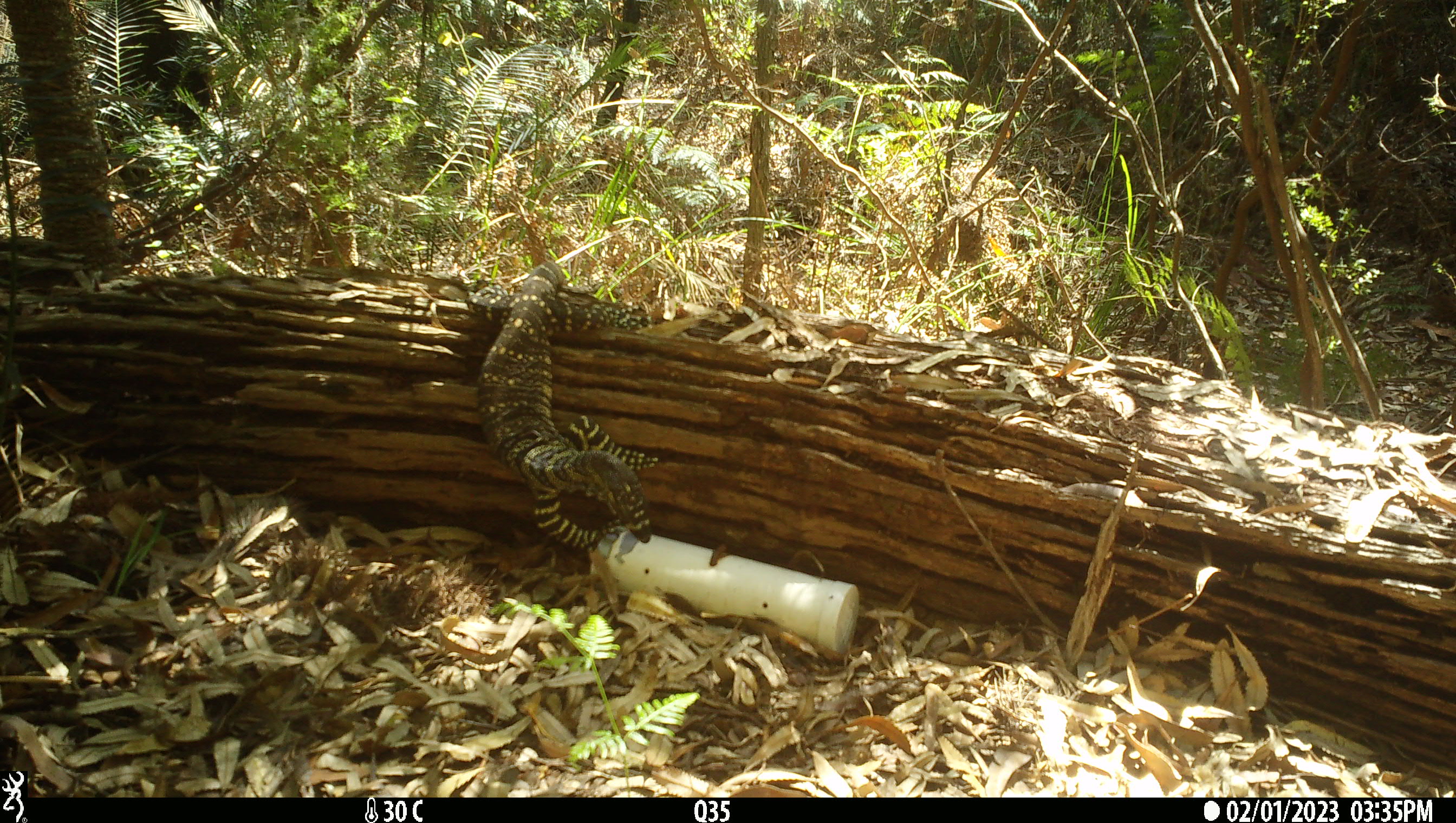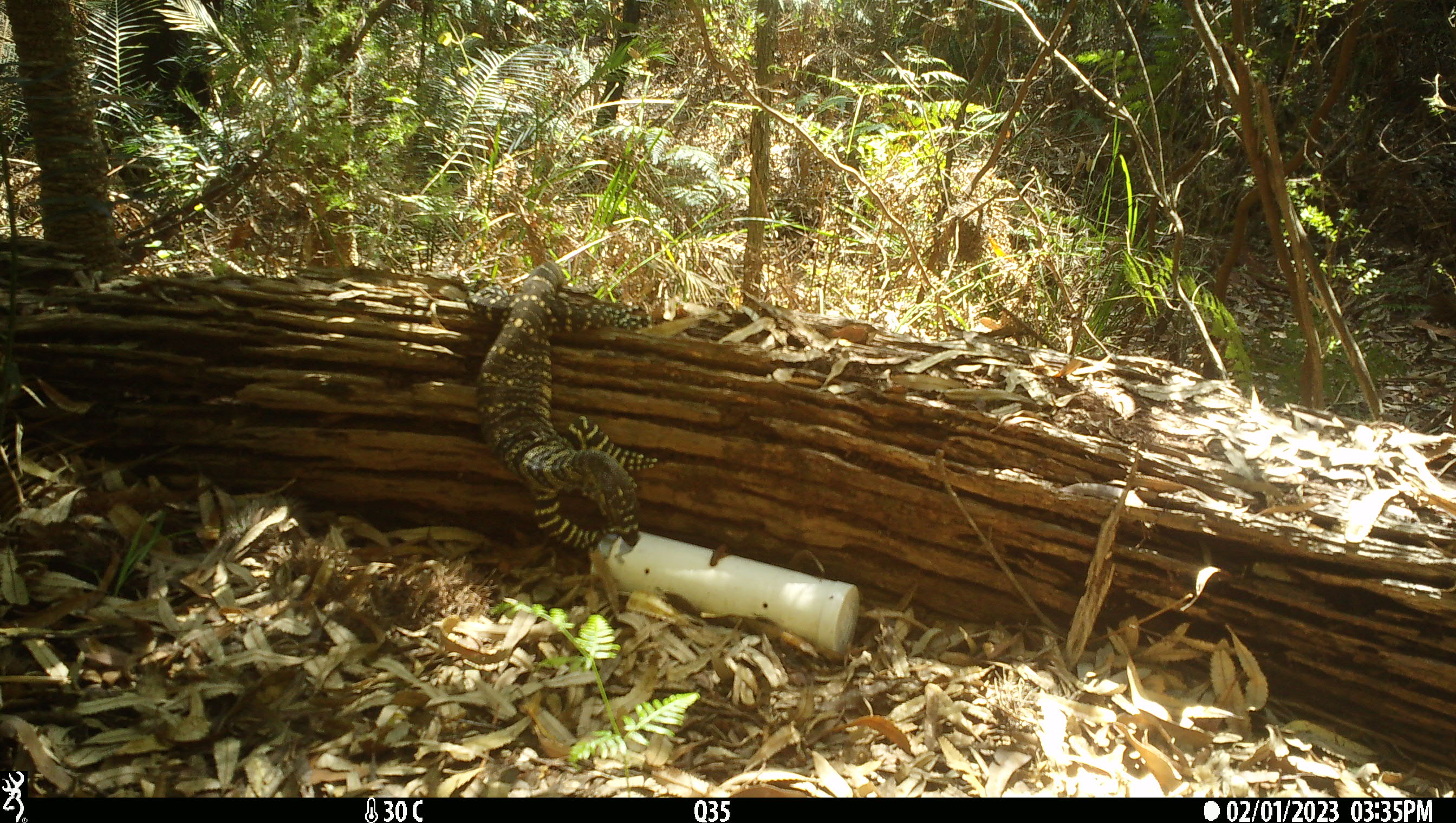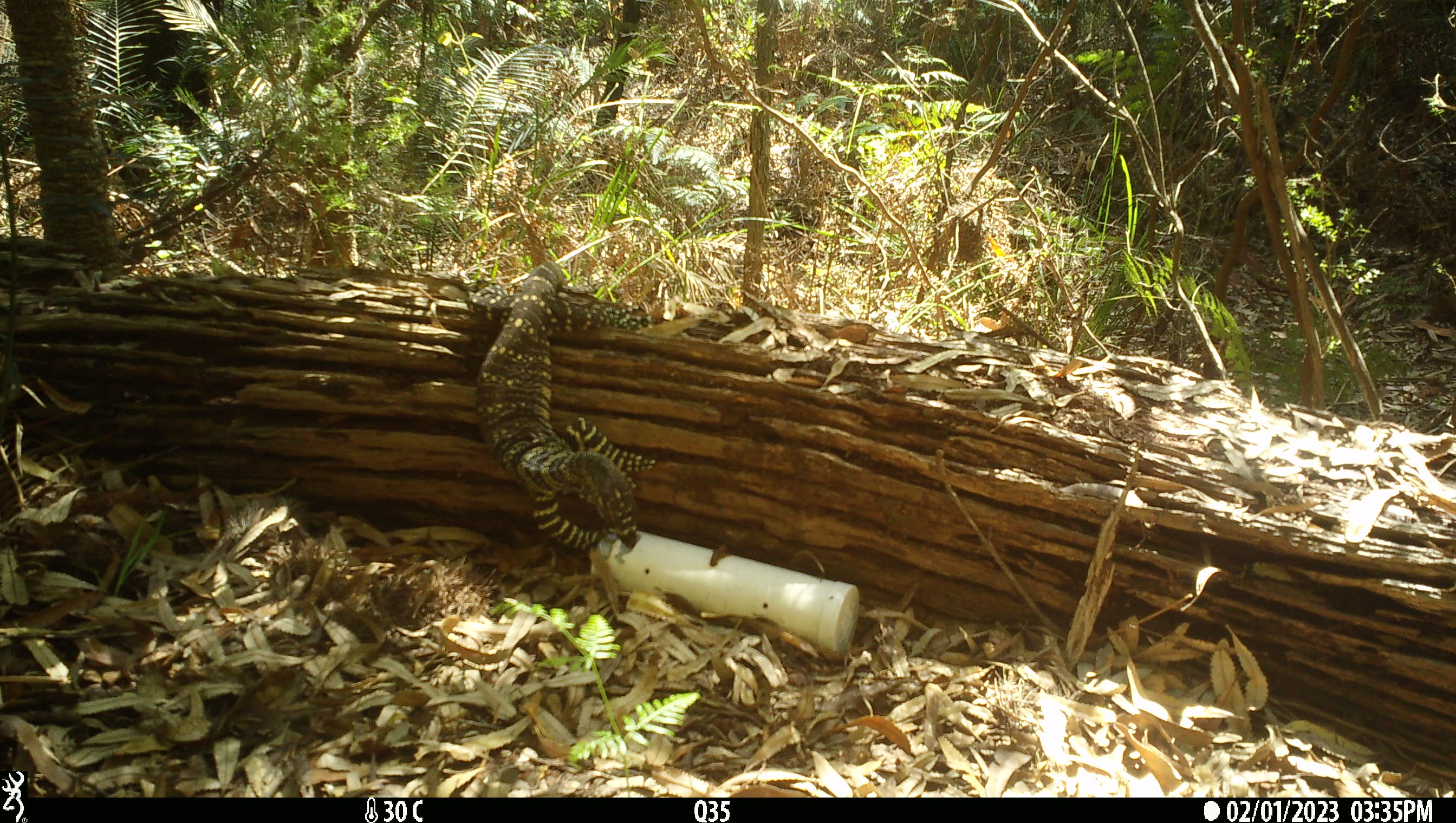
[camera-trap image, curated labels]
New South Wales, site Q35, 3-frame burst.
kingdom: Animalia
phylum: Chordata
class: Reptilia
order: Squamata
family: Varanidae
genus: Varanus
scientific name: Varanus varius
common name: lace monitor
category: goanna